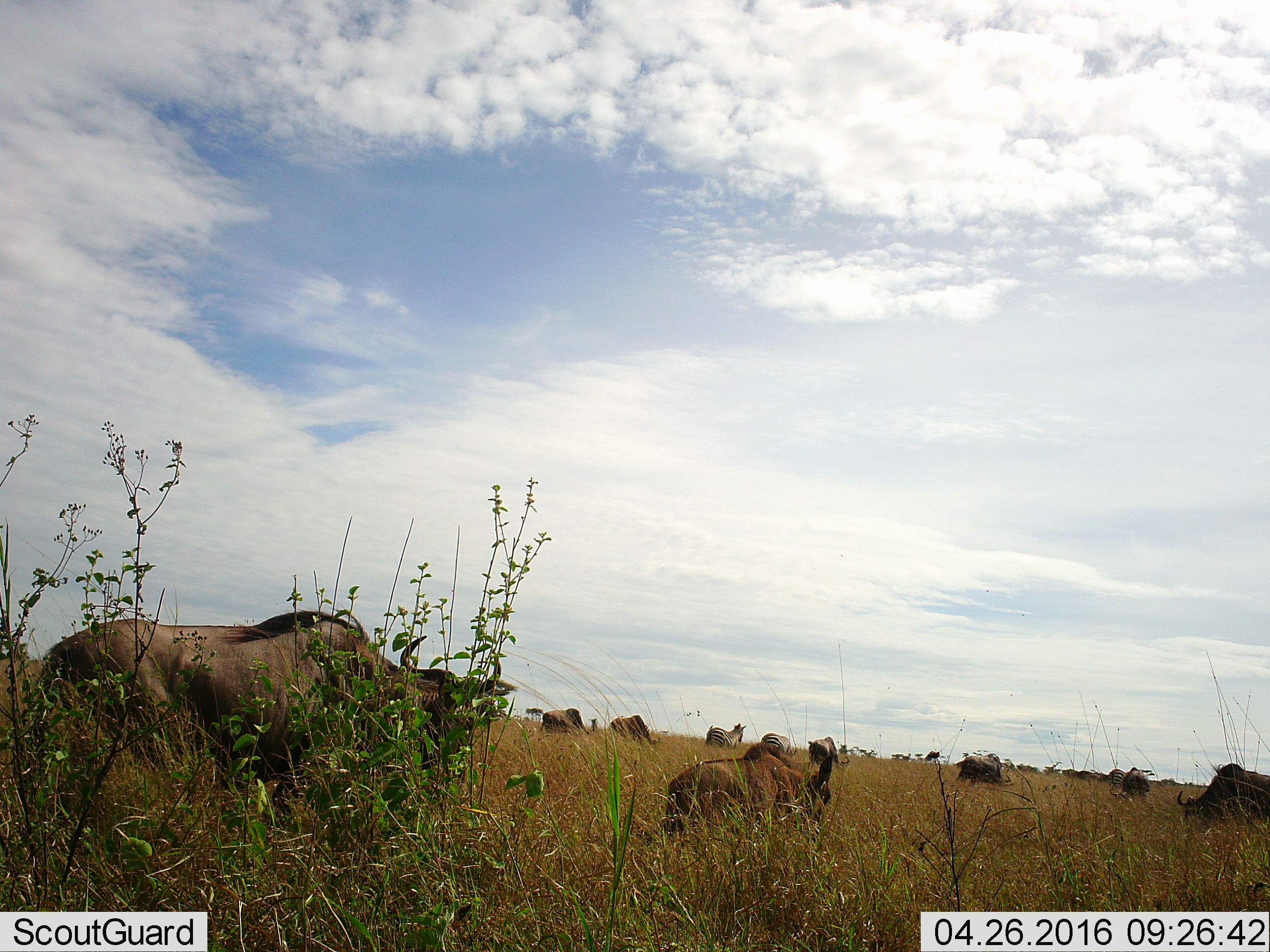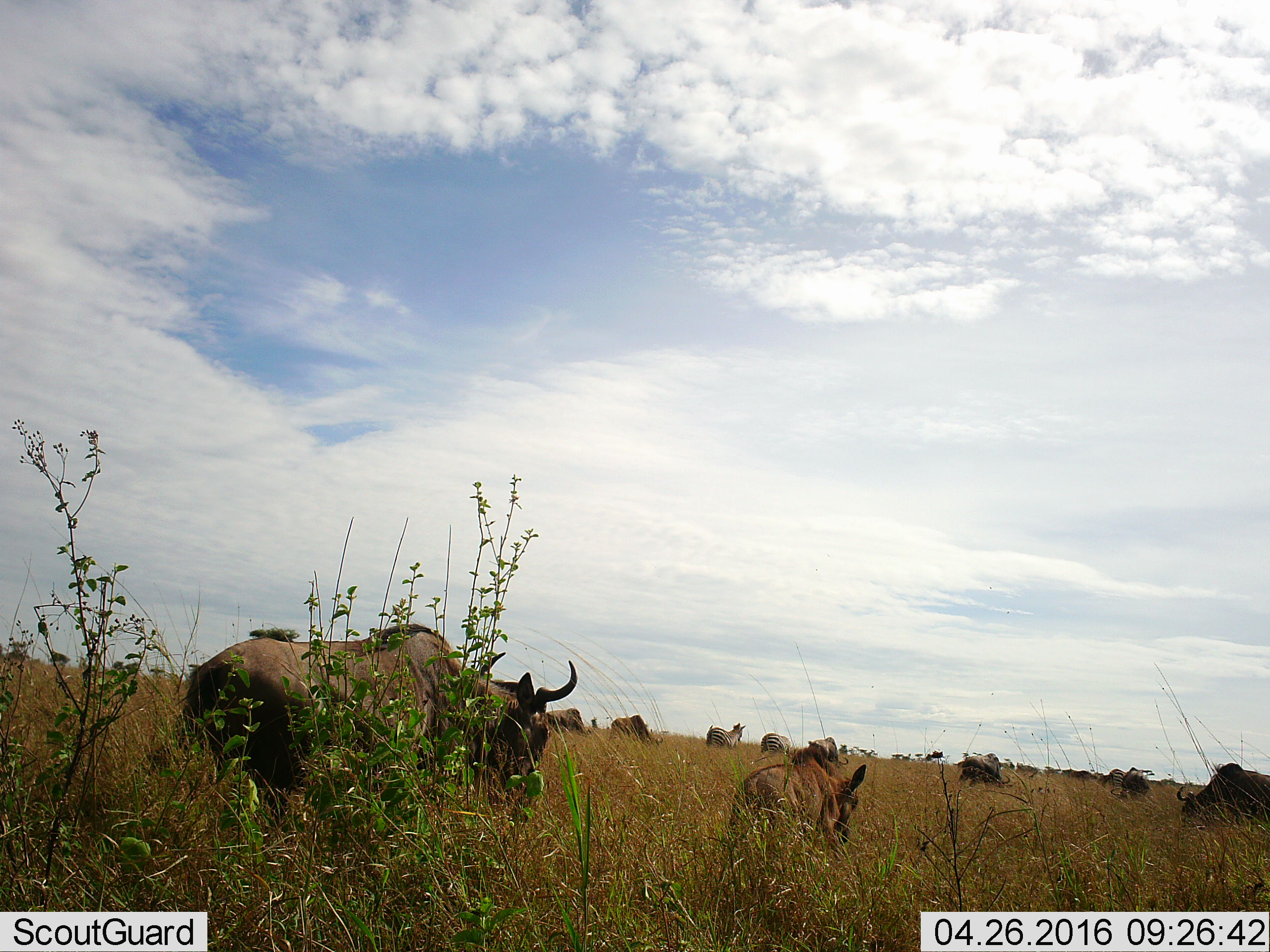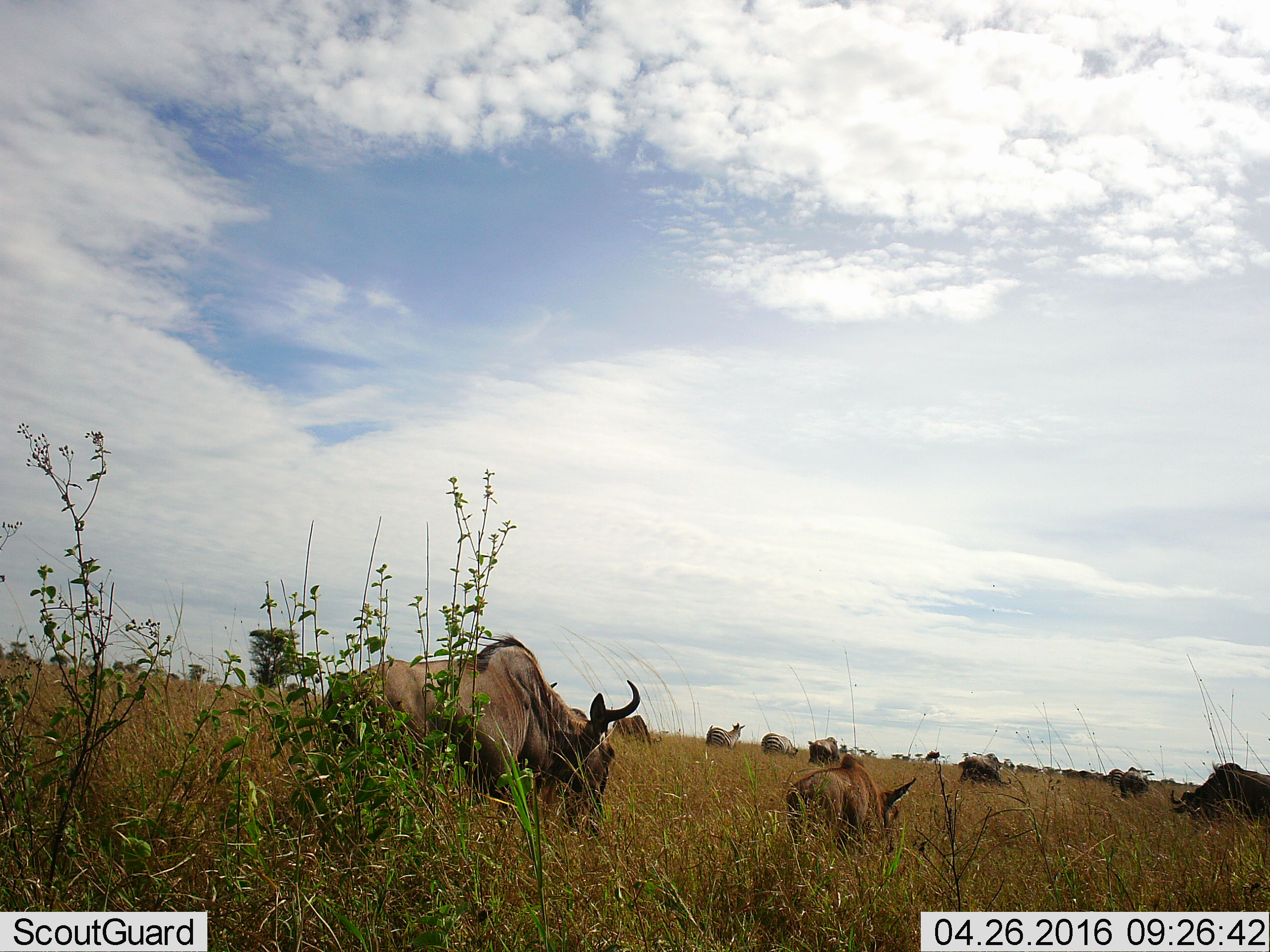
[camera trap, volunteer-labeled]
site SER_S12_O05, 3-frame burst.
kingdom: Animalia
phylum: Chordata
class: Mammalia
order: Artiodactyla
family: Bovidae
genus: Connochaetes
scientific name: Connochaetes taurinus taurinus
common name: blue wildebeest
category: wildebeestblue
Wildebeestblue (blue wildebeest) (Connochaetes taurinus taurinus), count 8. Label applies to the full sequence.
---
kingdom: Animalia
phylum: Chordata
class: Mammalia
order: Perissodactyla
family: Equidae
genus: Equus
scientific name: Equus quagga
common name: plains zebra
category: zebraplains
Zebraplains (plains zebra) (Equus quagga), count 3. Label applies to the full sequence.